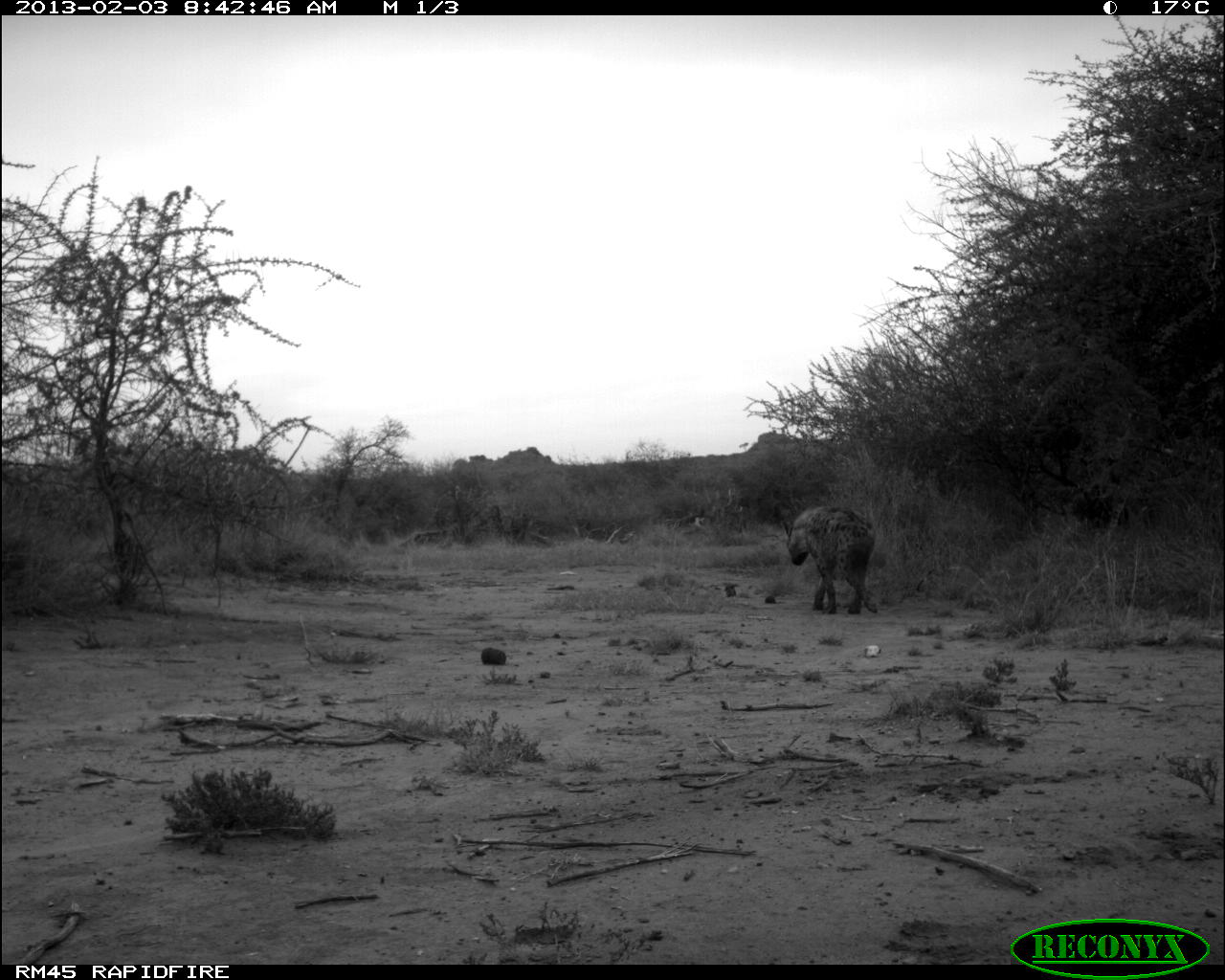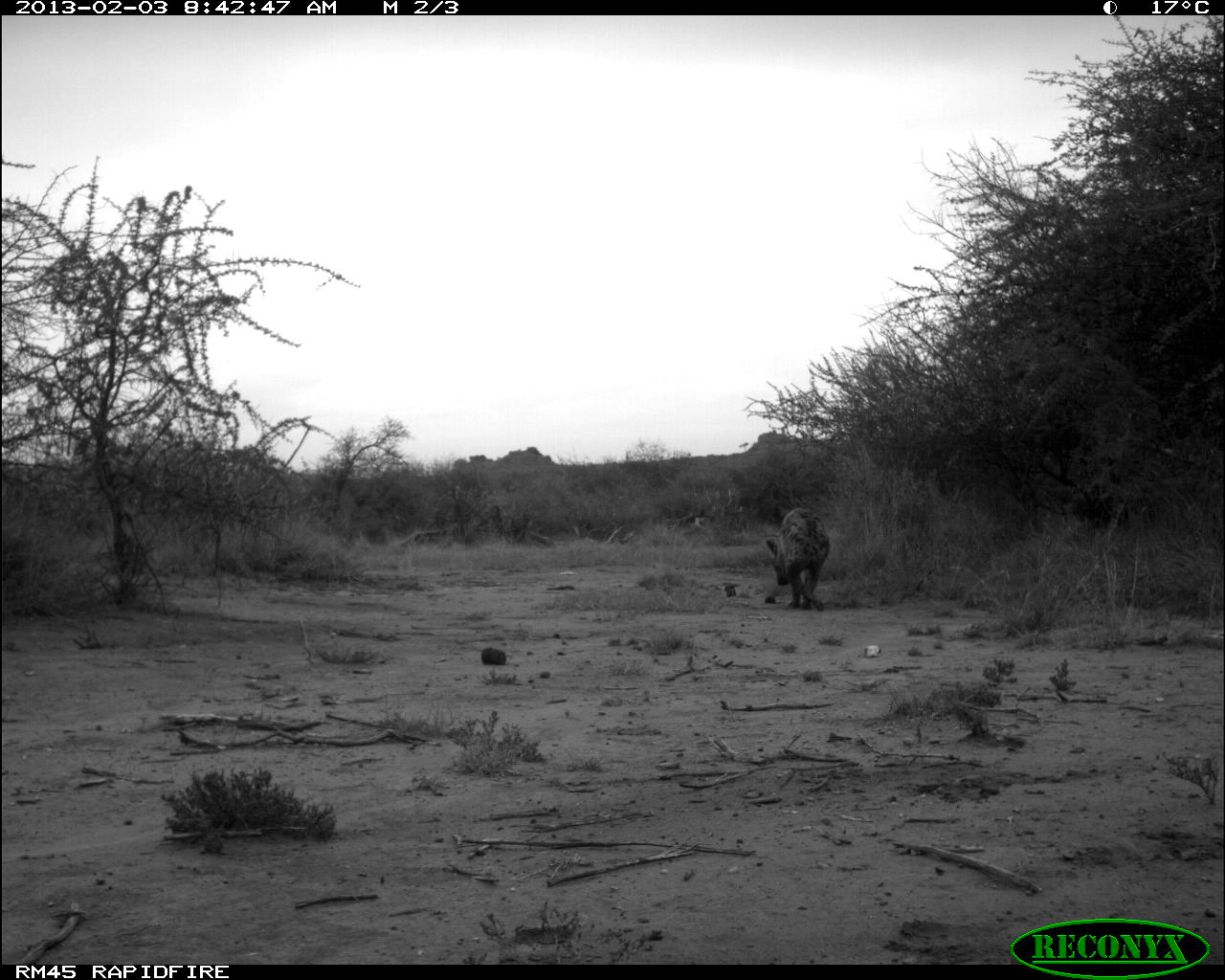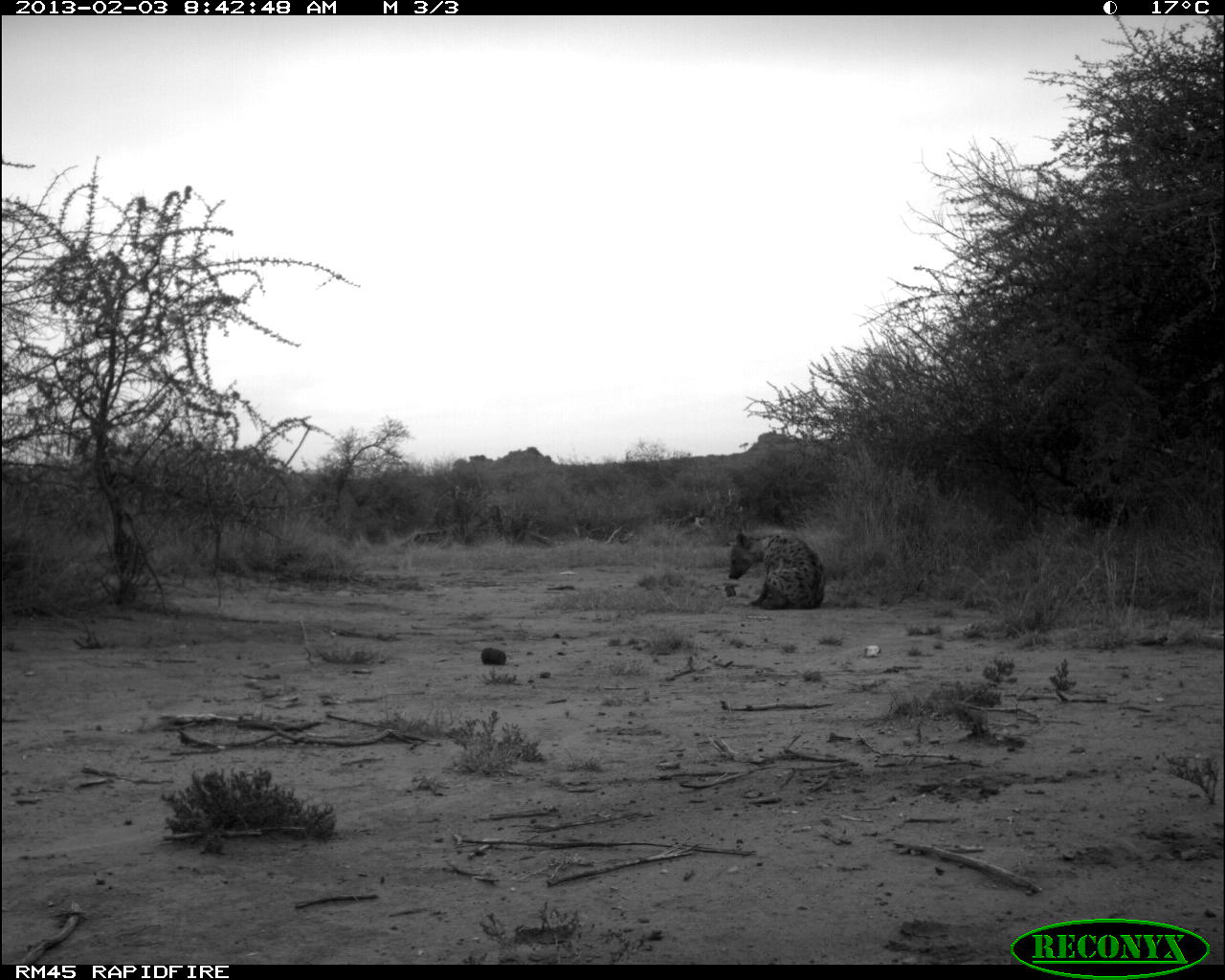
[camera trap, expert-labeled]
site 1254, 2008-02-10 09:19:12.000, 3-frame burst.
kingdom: Animalia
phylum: Chordata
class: Mammalia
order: Artiodactyla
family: Bovidae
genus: Aepyceros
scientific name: Aepyceros melampus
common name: impala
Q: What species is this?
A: Aepyceros melampus (impala).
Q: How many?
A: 3.